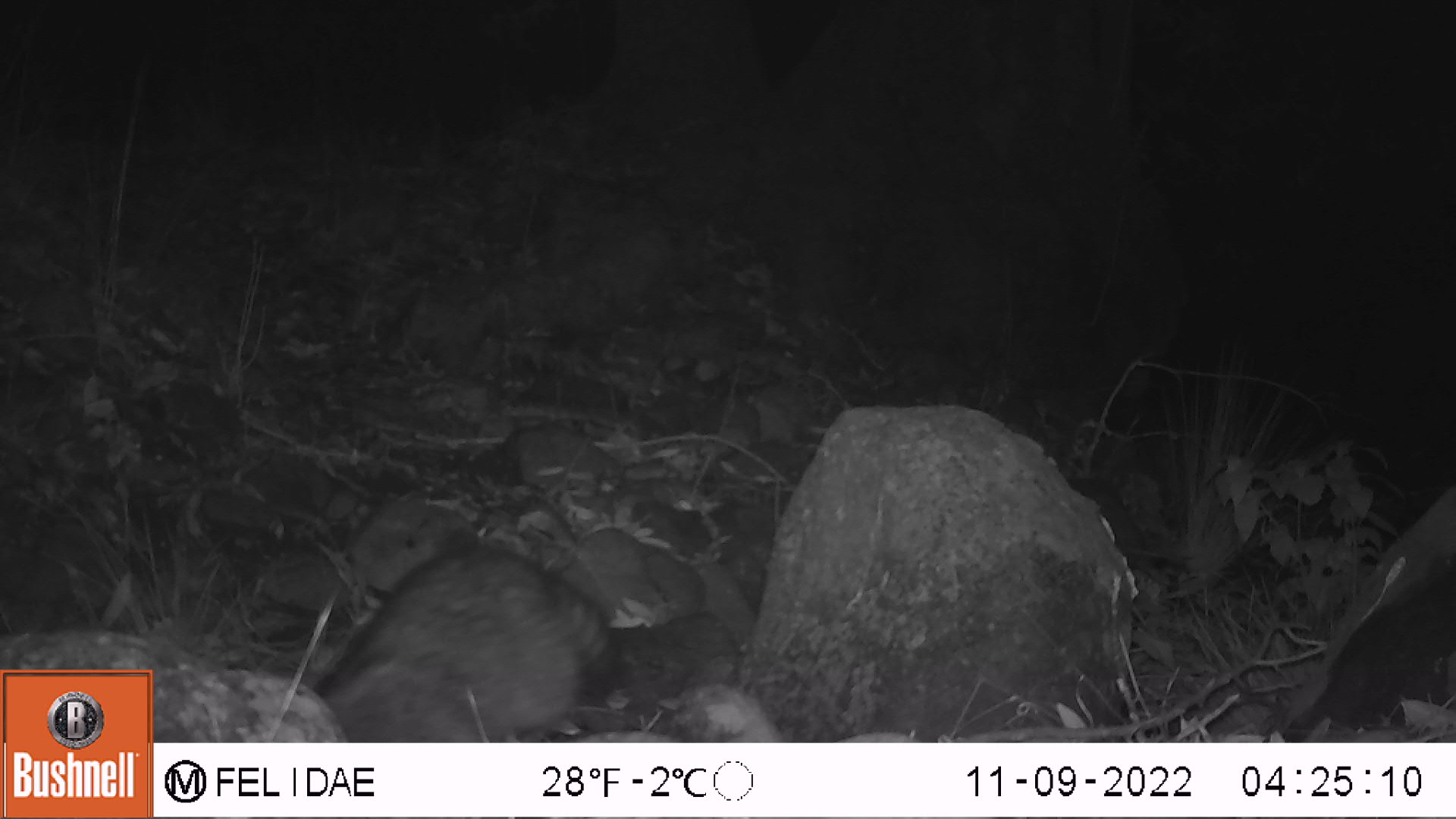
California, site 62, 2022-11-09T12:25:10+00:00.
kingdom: Animalia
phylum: Chordata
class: Mammalia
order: Carnivora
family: Procyonidae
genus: Procyon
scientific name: Procyon lotor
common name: raccoon